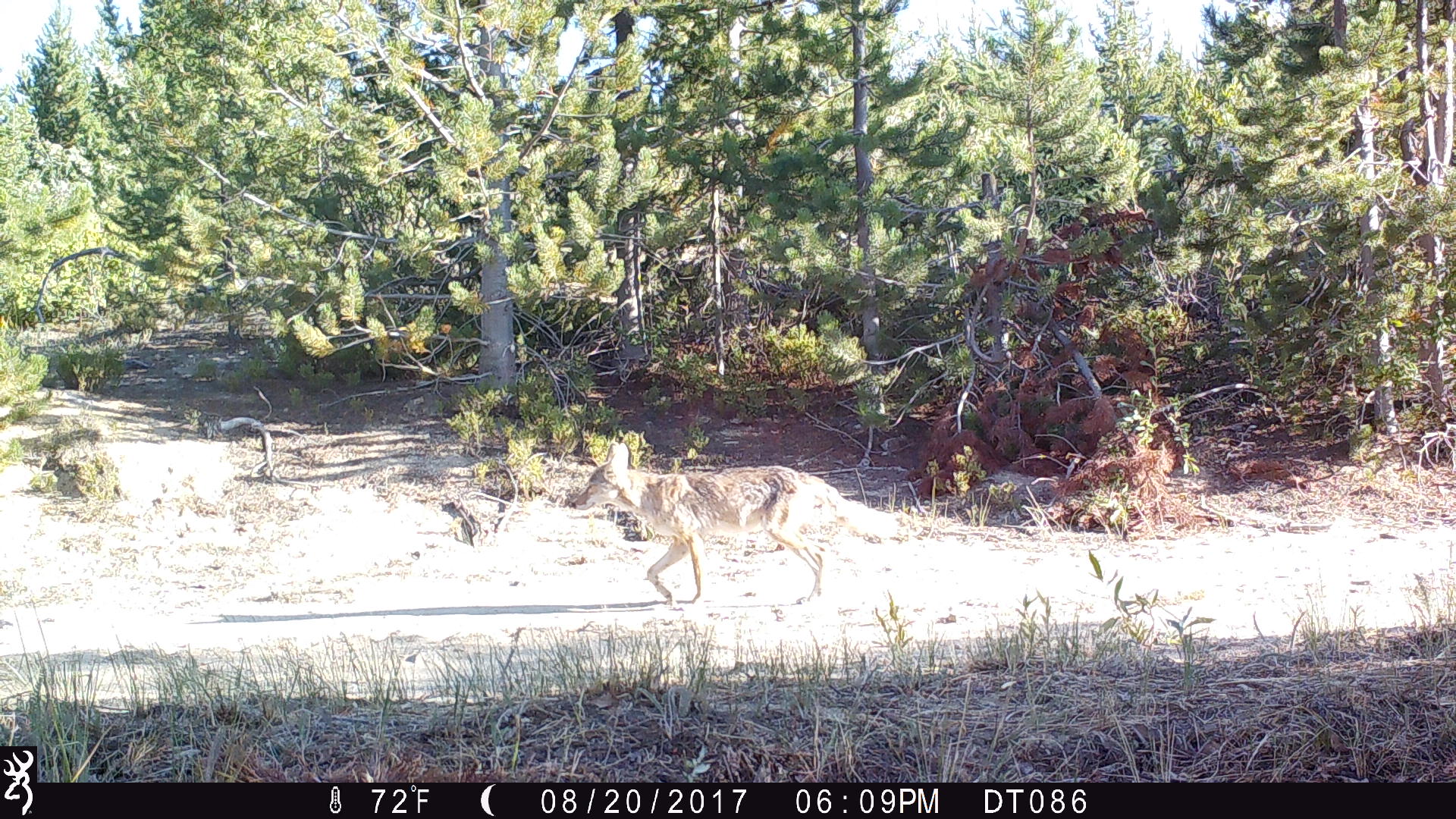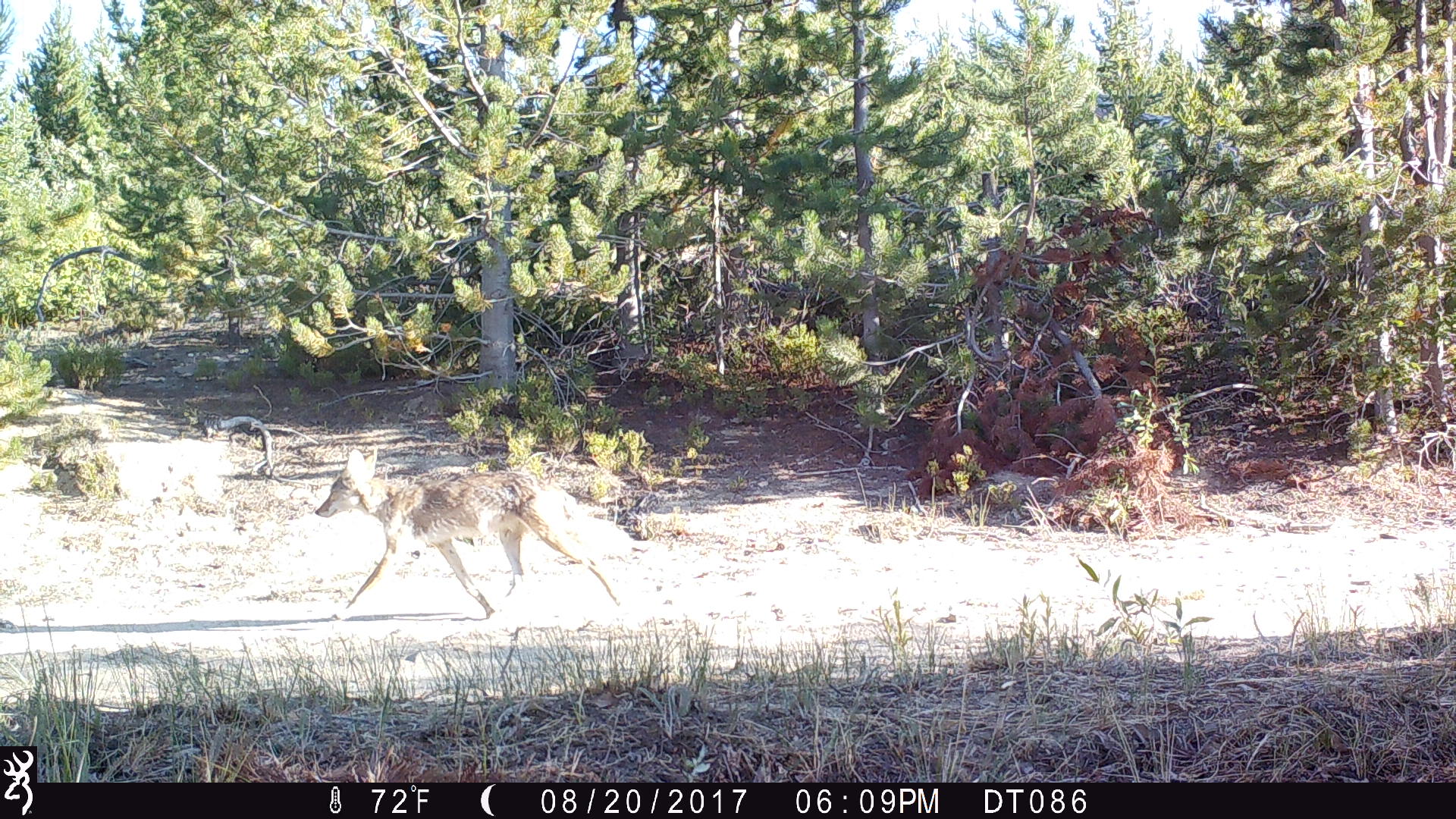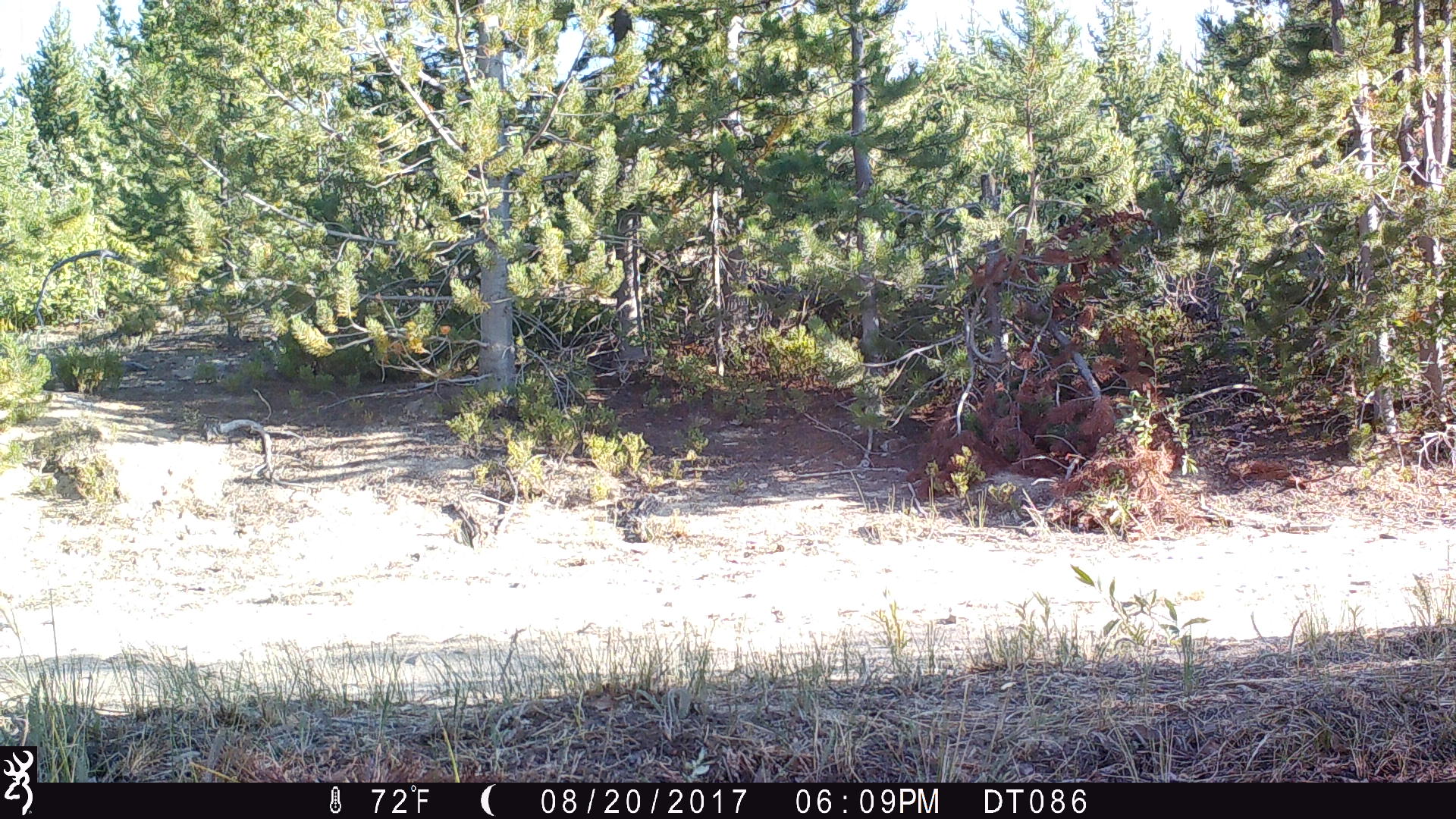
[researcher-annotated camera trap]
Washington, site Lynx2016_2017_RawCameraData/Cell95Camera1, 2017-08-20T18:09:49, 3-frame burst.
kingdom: Animalia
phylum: Chordata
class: Mammalia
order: Carnivora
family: Canidae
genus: Canis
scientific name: Canis latrans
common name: coyote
Canis latrans (coyote). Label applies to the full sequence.